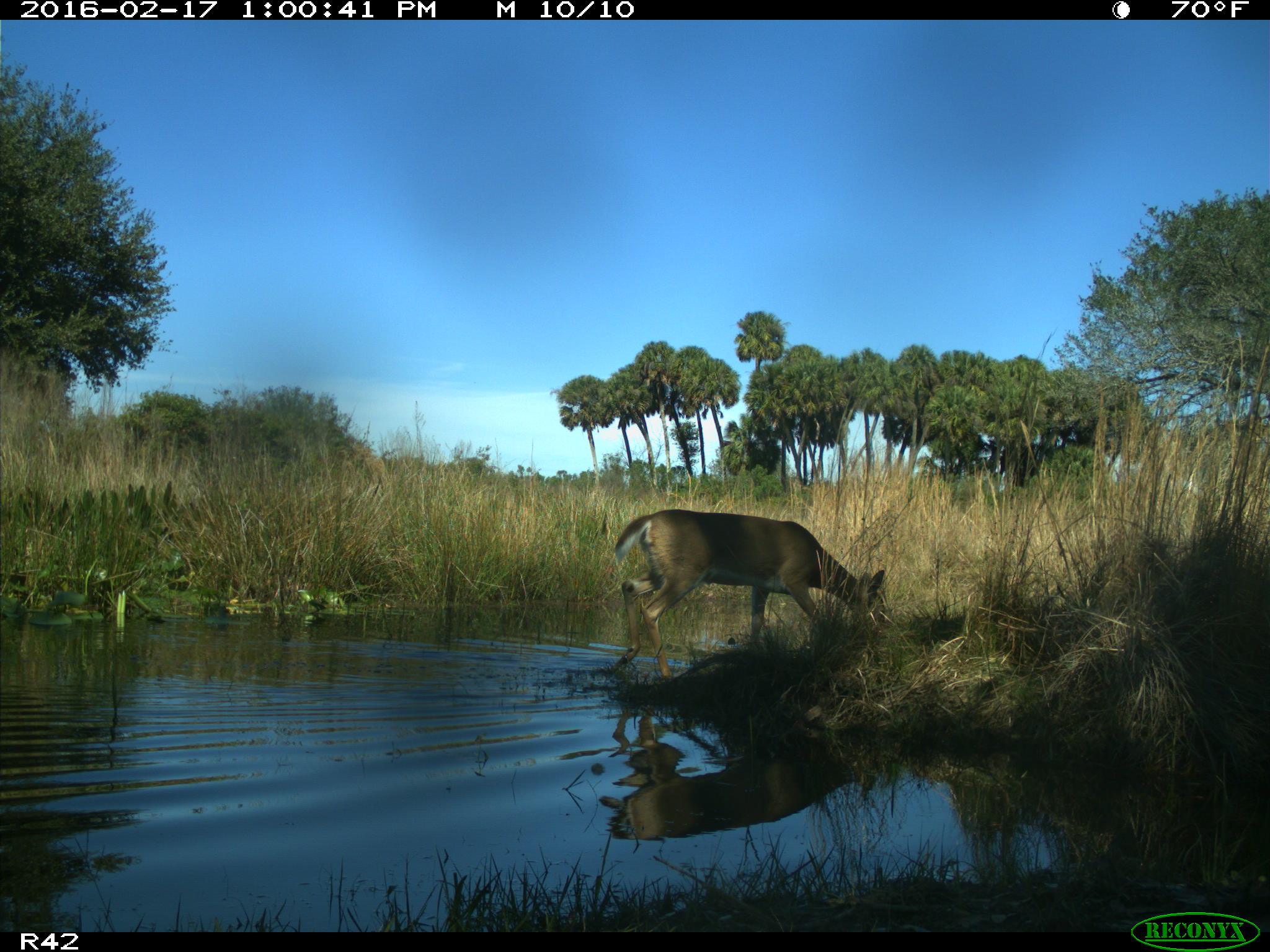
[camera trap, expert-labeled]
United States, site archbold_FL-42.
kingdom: Animalia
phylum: Chordata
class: Mammalia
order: Artiodactyla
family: Cervidae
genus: Odocoileus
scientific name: Odocoileus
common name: deer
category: unidentified deer